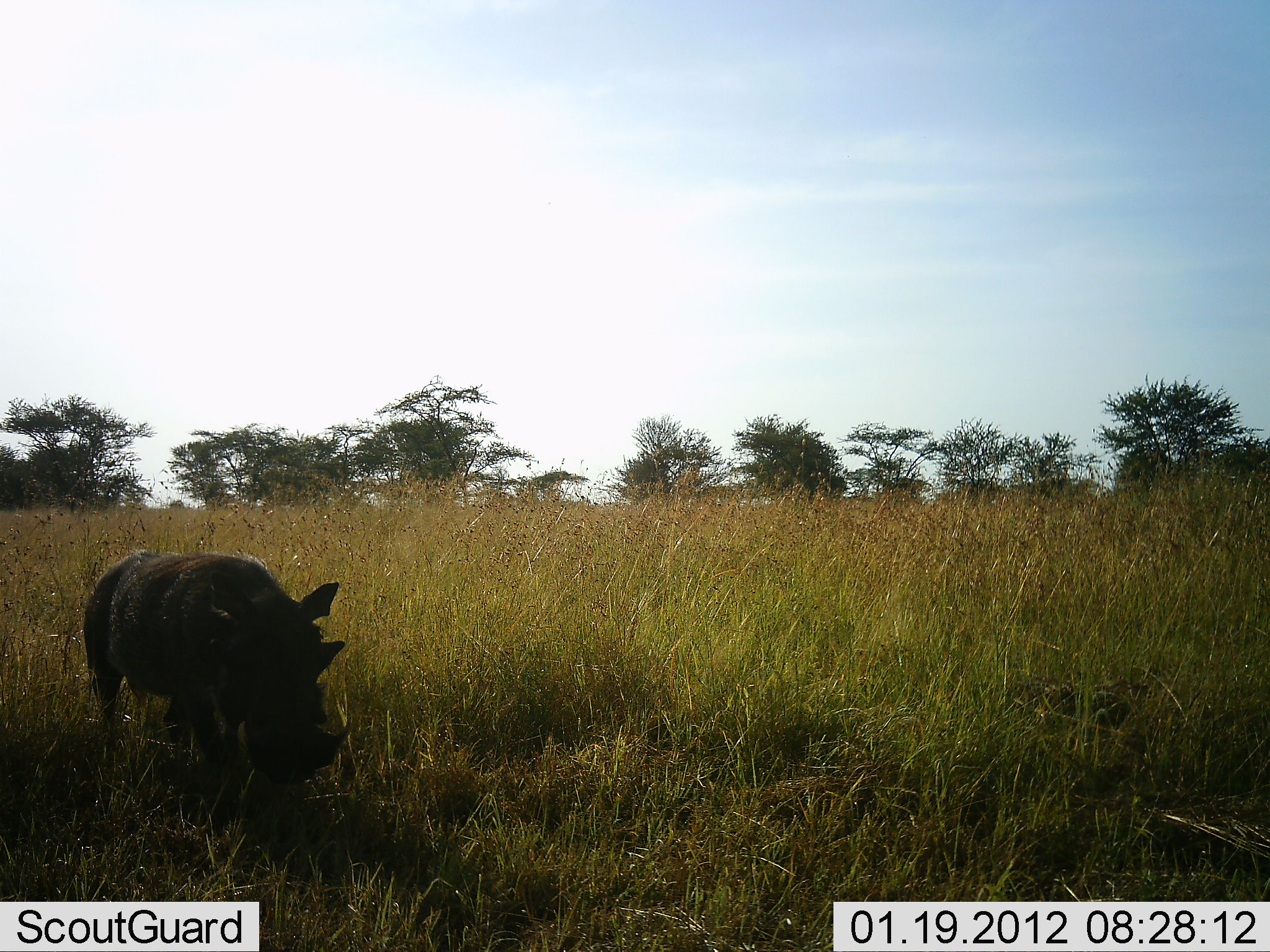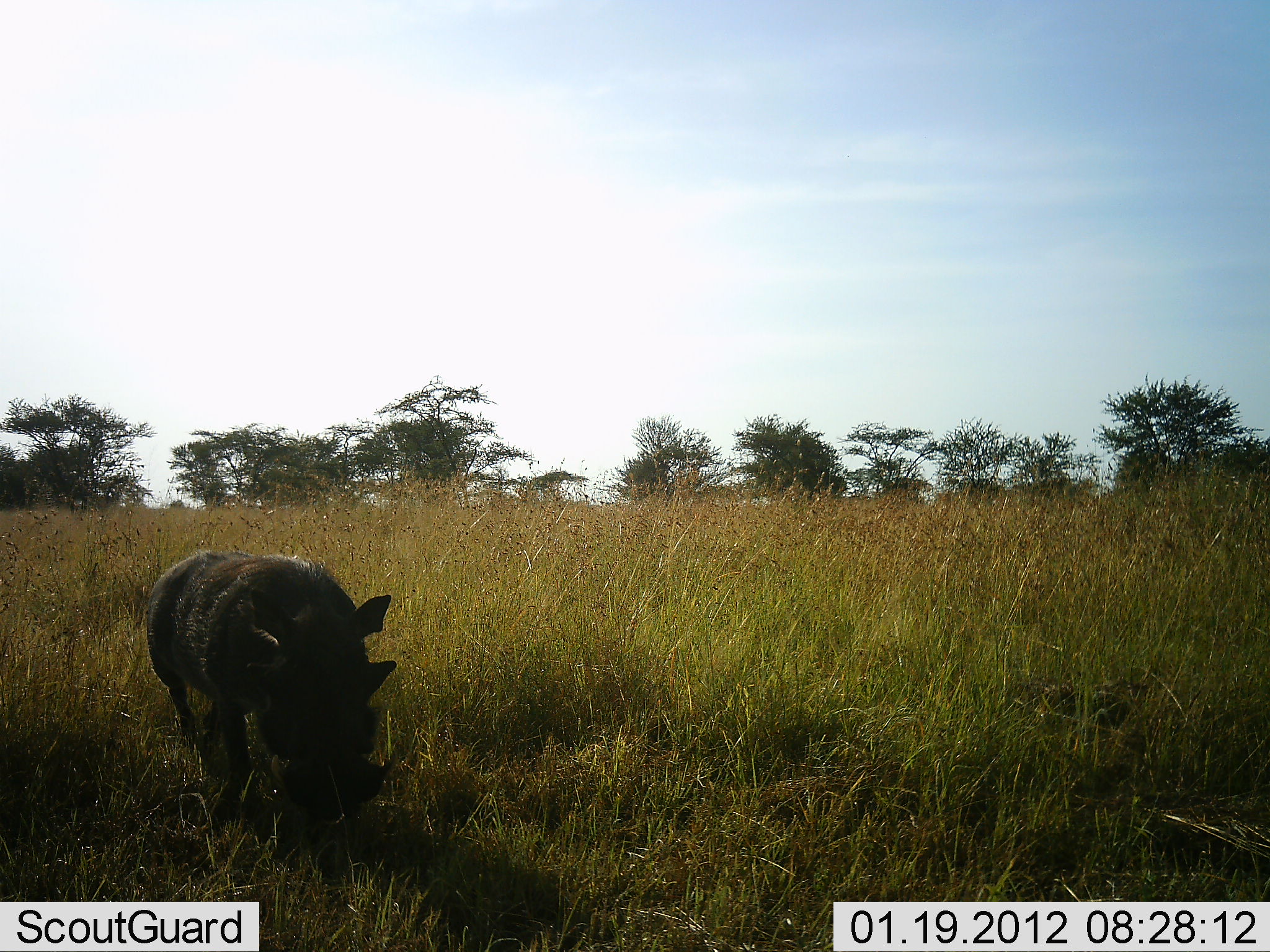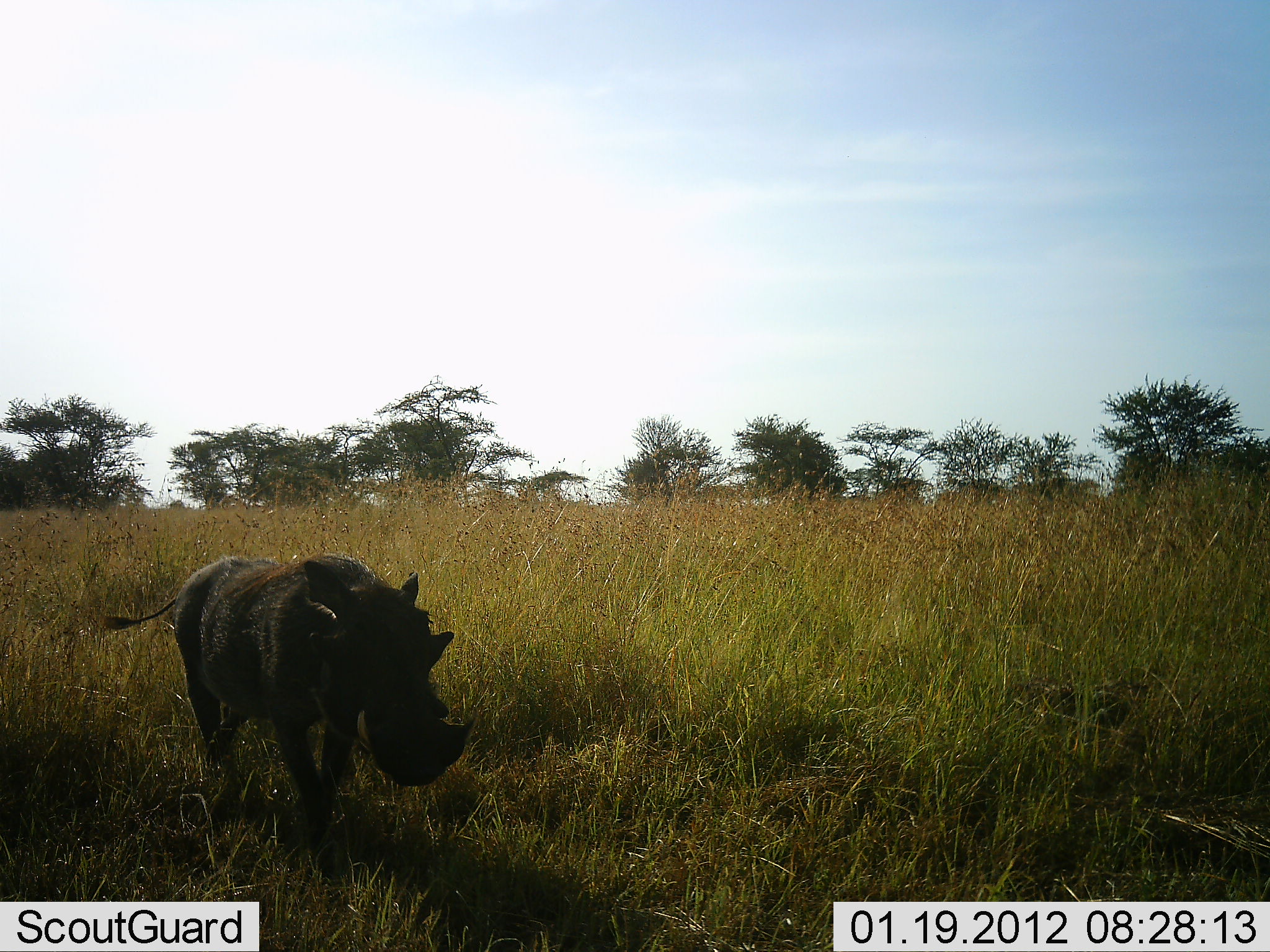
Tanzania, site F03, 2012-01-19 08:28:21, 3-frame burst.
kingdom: Animalia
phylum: Chordata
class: Mammalia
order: Artiodactyla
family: Suidae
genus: Phacochoerus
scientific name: Phacochoerus africanus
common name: warthog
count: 1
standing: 19%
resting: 0%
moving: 75%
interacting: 0%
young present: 0%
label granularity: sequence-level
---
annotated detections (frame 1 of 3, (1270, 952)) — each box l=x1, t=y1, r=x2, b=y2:
animal: l=76, t=548, r=359, b=805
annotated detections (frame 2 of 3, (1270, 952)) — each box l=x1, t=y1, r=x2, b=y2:
animal: l=142, t=545, r=403, b=829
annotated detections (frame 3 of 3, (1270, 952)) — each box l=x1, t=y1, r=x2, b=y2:
animal: l=100, t=549, r=479, b=879